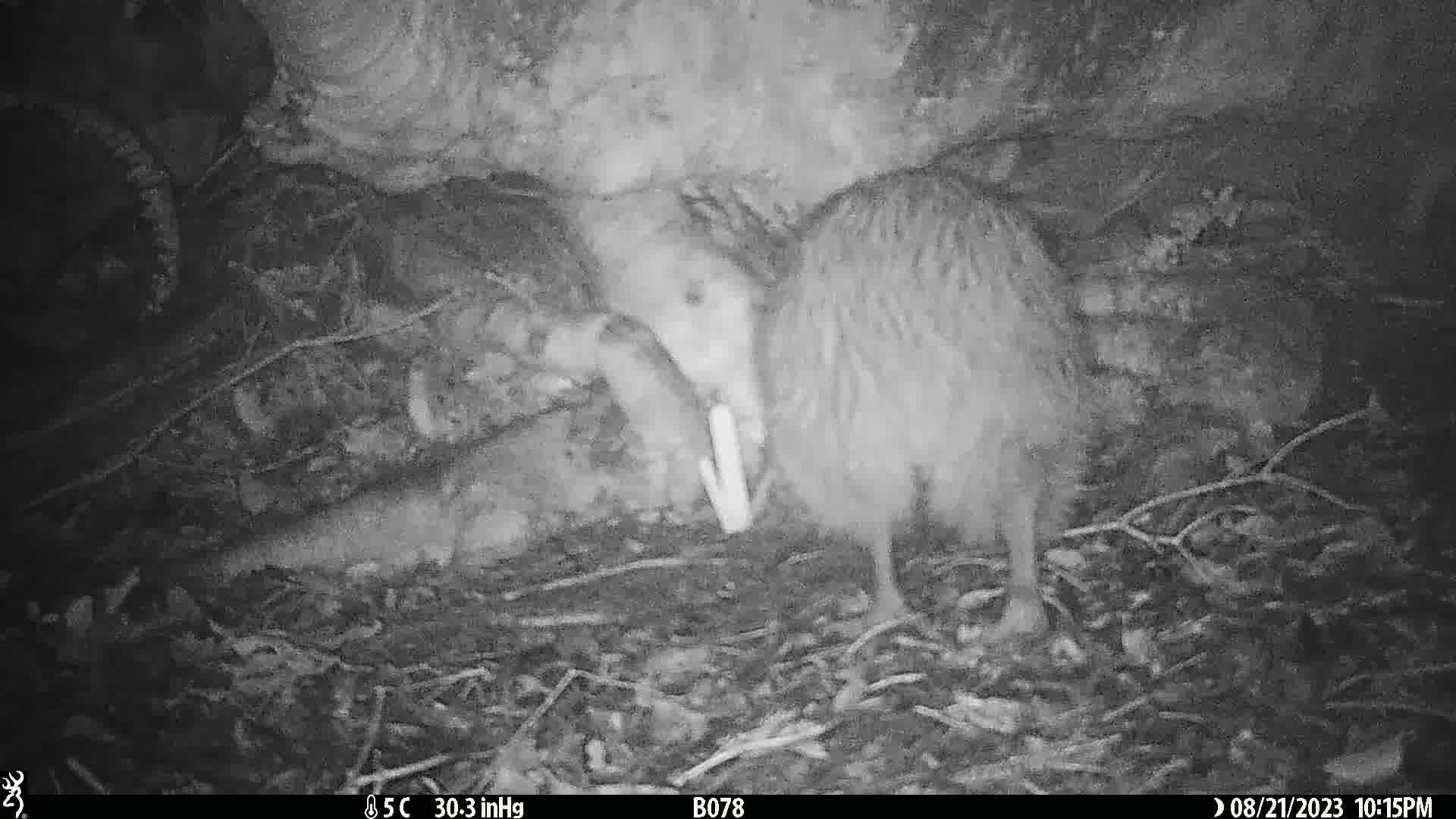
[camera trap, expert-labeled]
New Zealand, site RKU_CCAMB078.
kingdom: Animalia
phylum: Chordata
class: Aves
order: Apterygiformes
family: Apterygidae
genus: Apteryx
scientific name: Apteryx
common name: kiwi